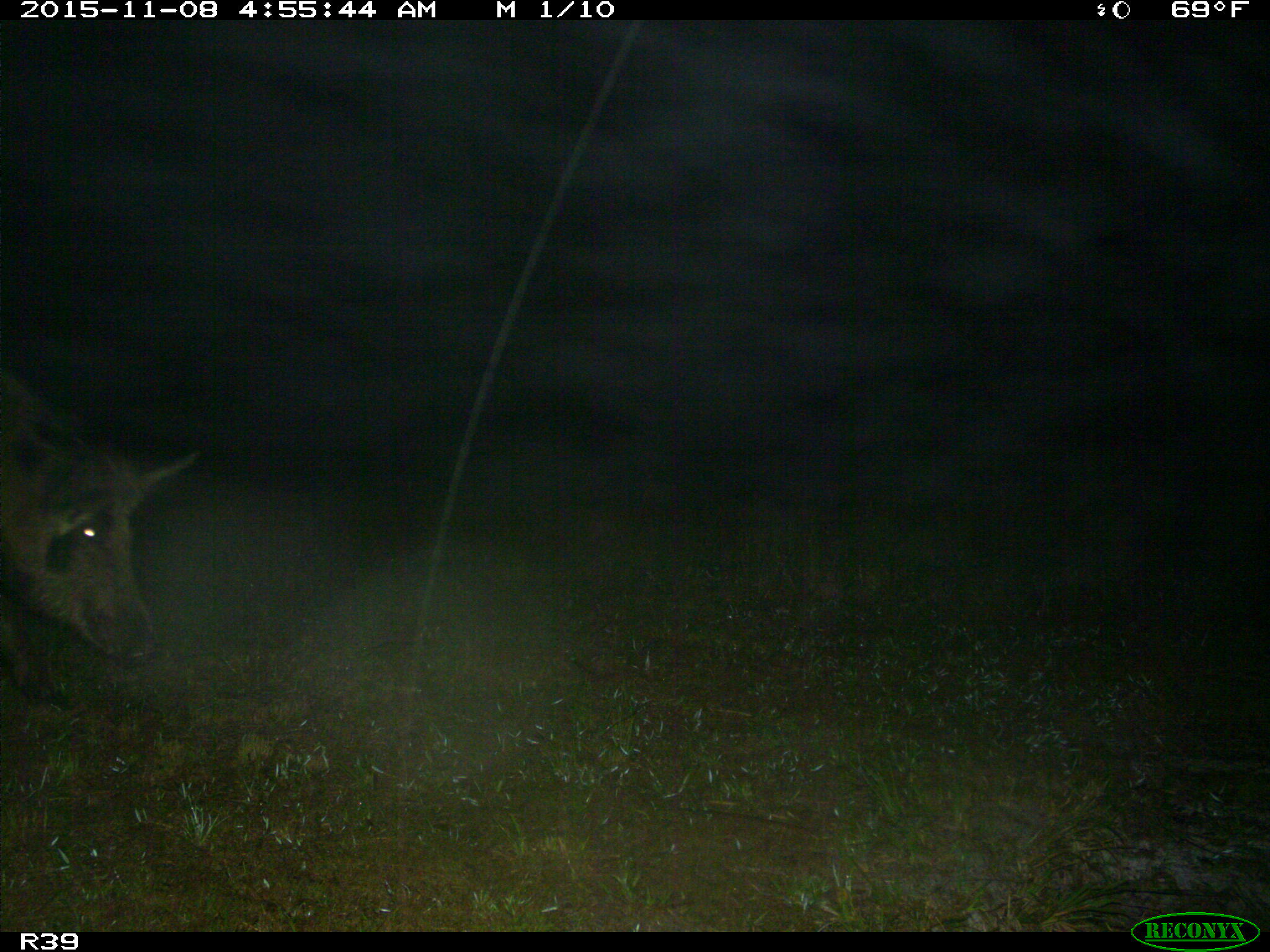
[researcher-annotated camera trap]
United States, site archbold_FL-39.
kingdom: Animalia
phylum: Chordata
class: Mammalia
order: Artiodactyla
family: Suidae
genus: Sus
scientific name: Sus scrofa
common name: wild boar